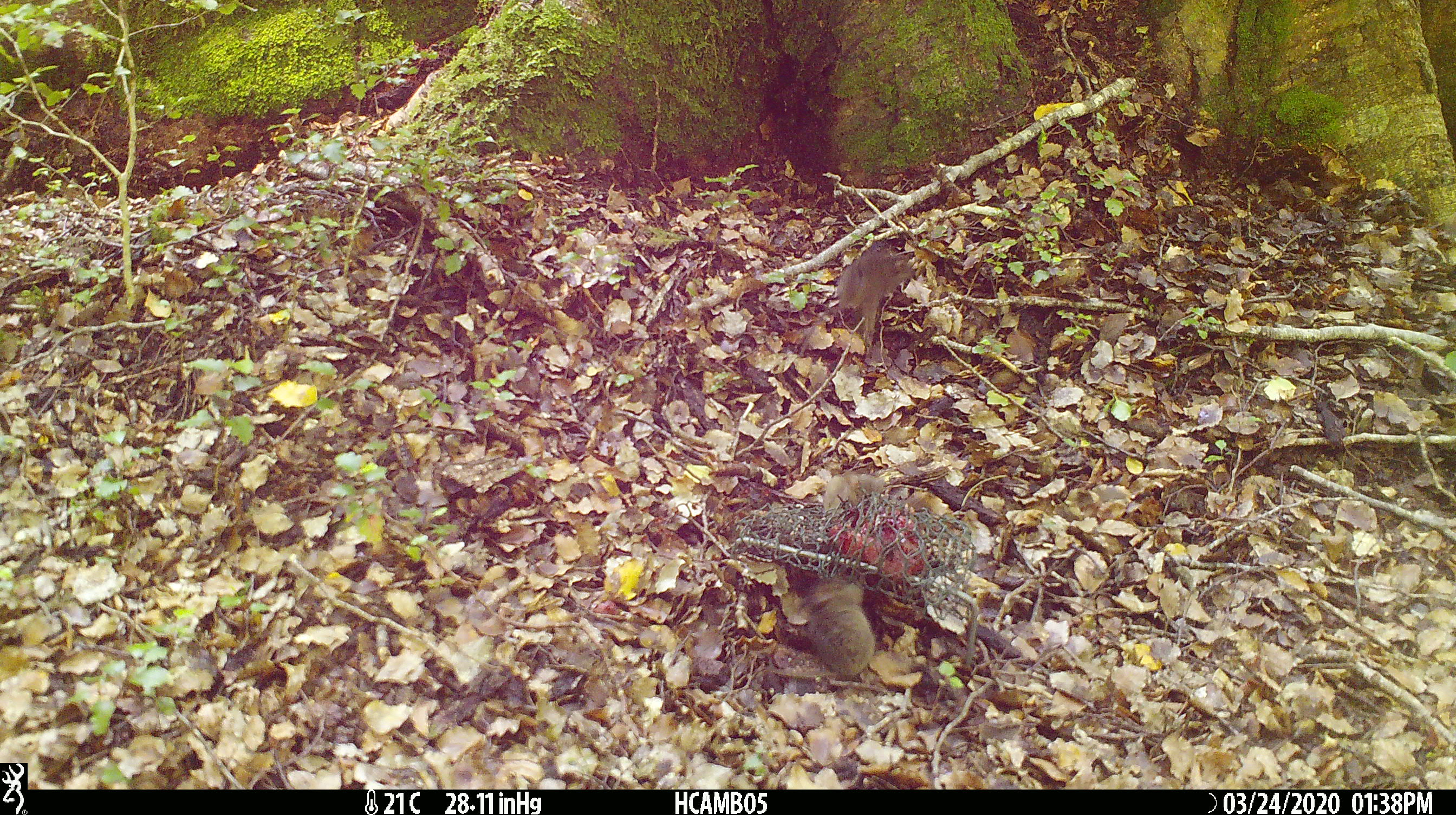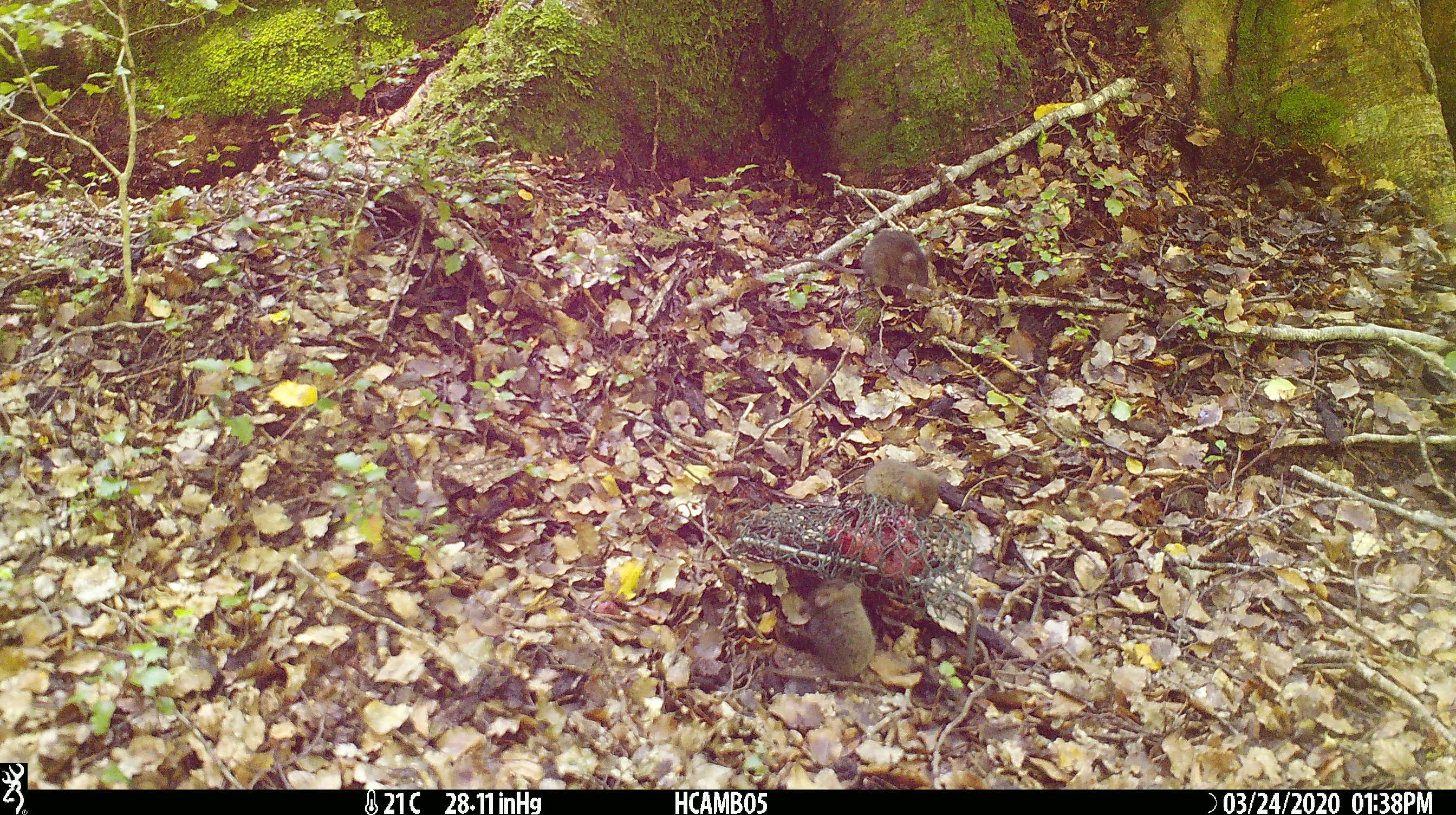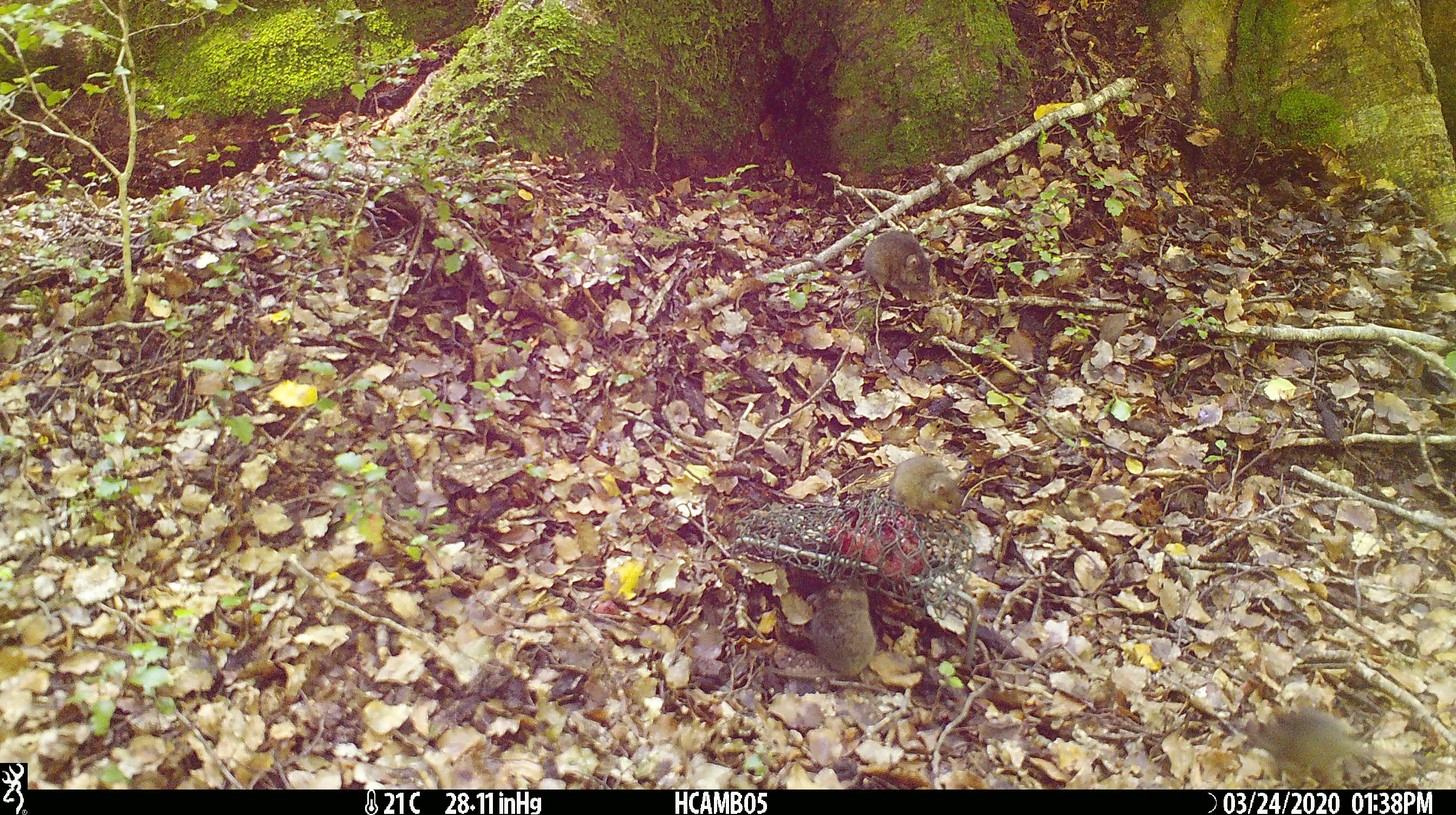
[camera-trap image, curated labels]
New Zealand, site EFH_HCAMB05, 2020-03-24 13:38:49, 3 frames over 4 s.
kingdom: Animalia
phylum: Chordata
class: Mammalia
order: Rodentia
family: Muridae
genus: Mus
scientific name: Mus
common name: mouse